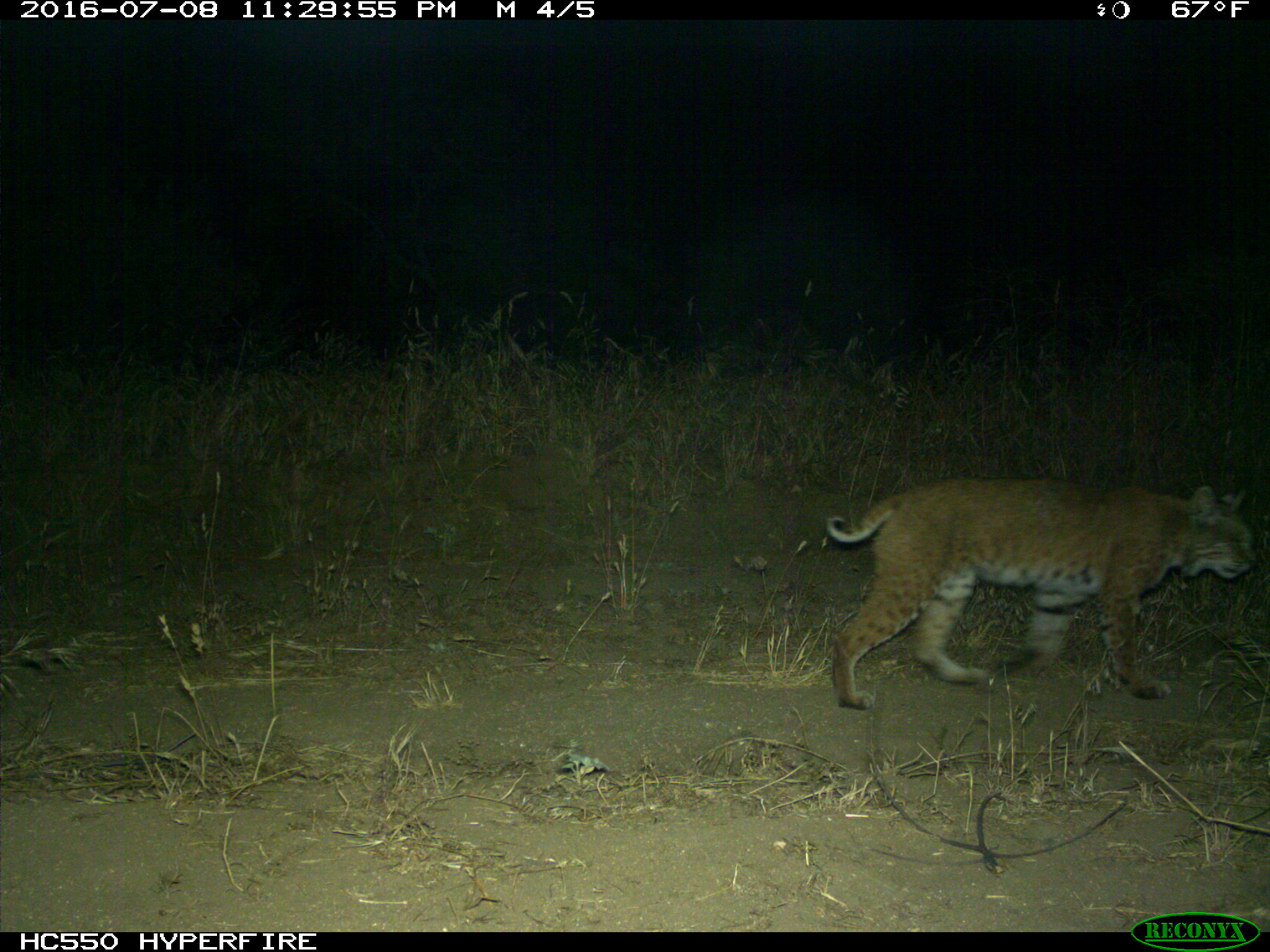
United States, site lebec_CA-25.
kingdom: Animalia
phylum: Chordata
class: Mammalia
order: Carnivora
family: Felidae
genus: Lynx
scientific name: Lynx rufus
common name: bobcat